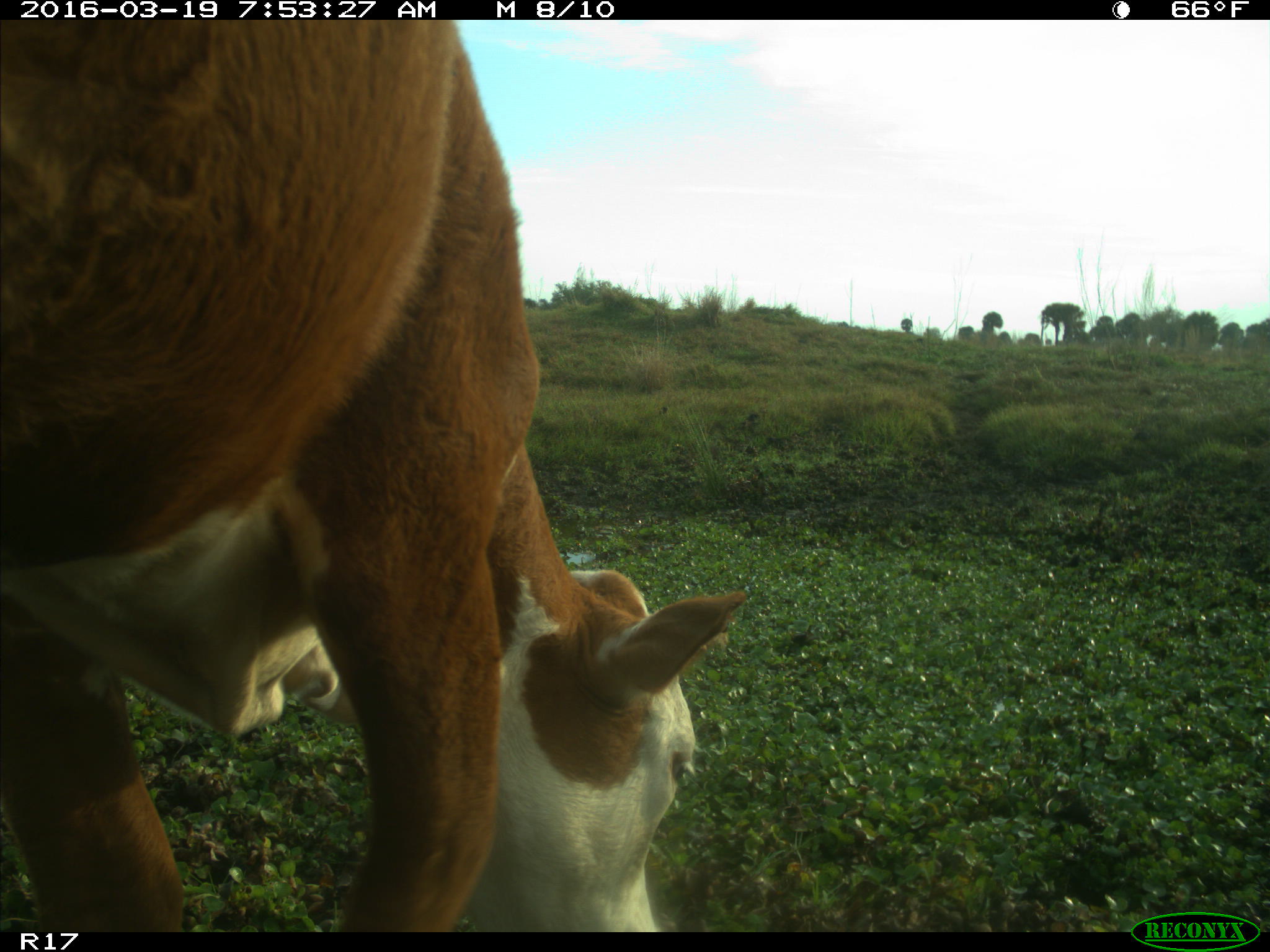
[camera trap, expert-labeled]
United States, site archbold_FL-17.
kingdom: Animalia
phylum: Chordata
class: Mammalia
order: Artiodactyla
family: Bovidae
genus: Bos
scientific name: Bos taurus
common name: domestic cow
Bos taurus (domestic cow).